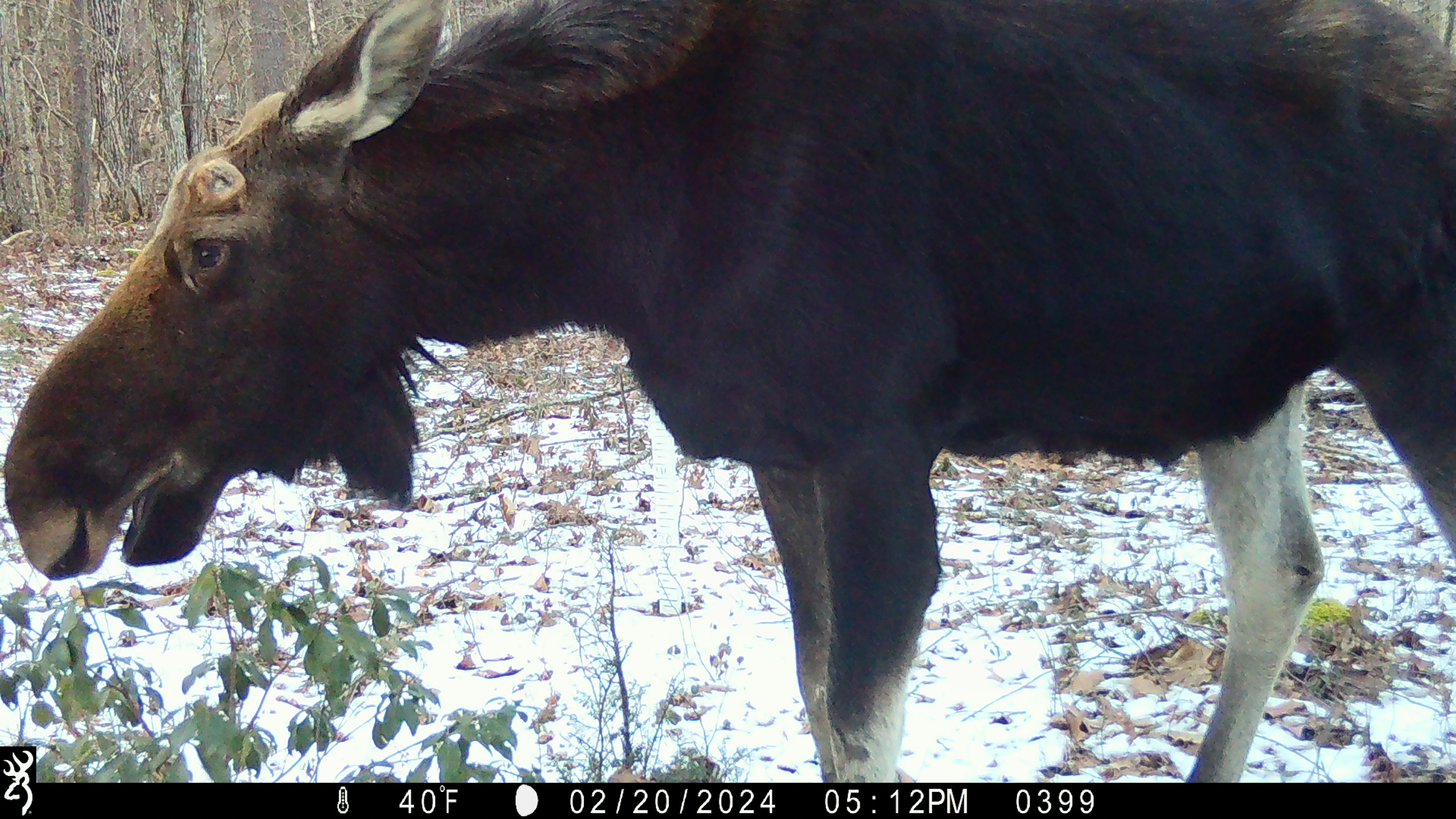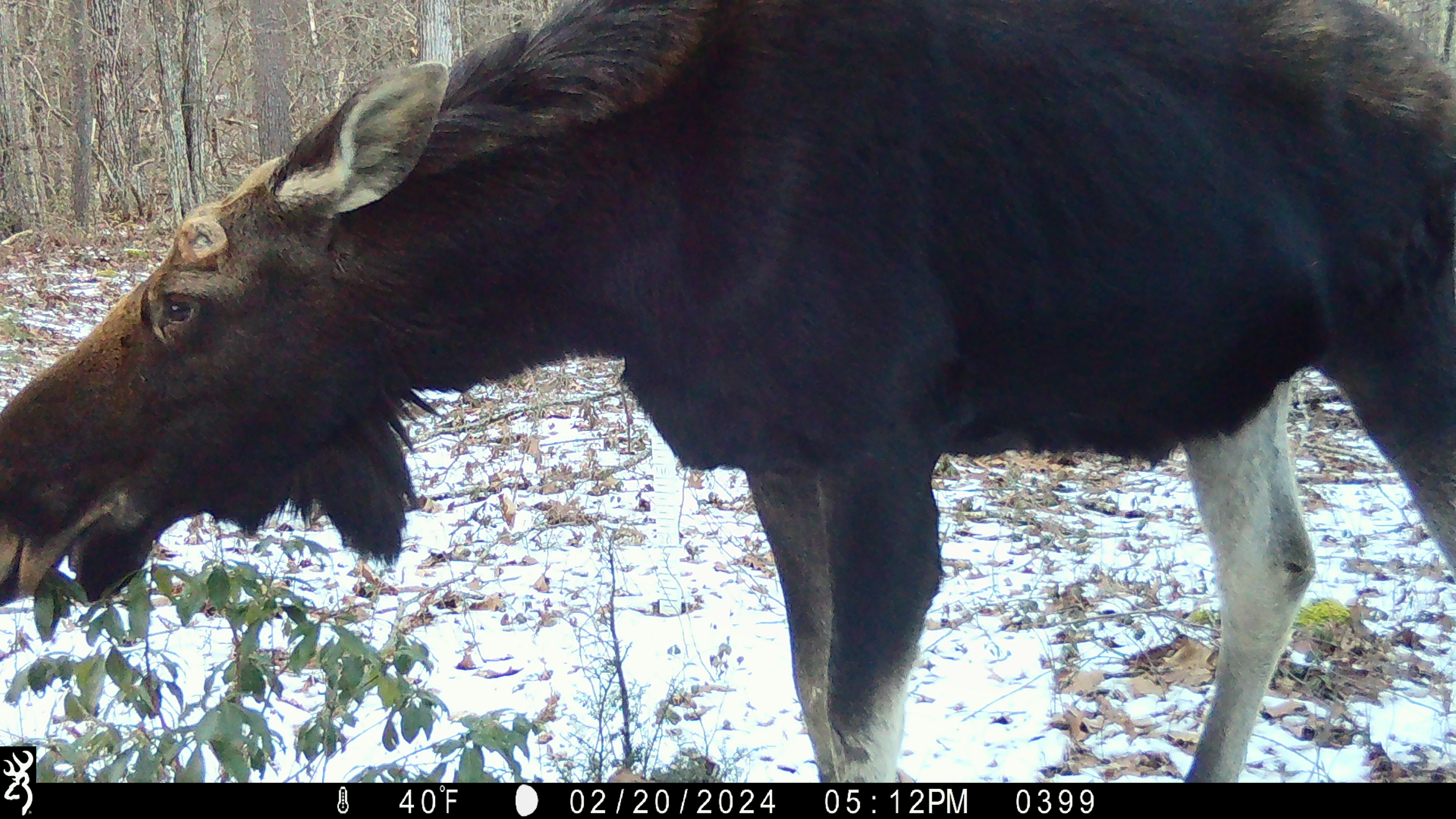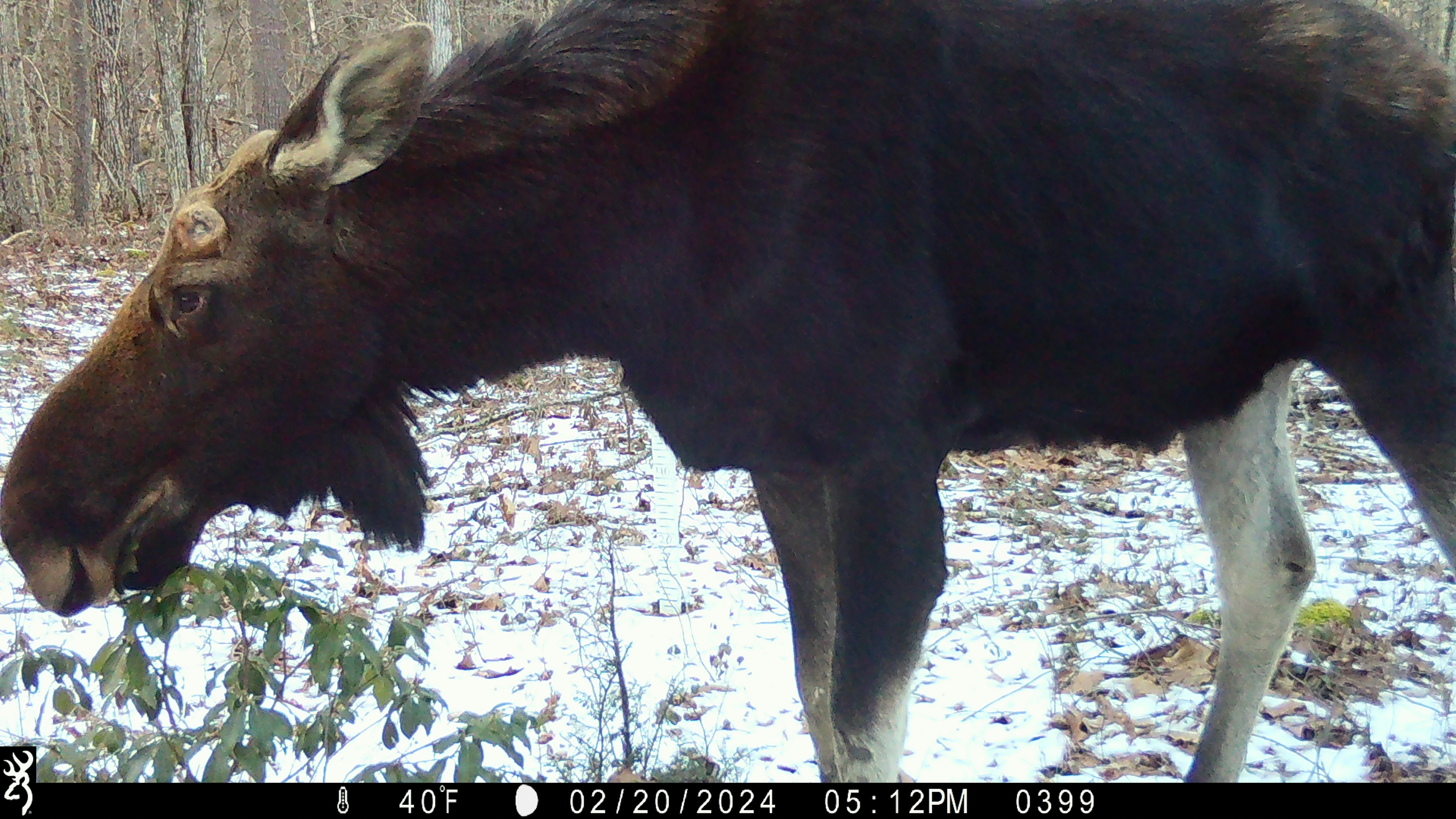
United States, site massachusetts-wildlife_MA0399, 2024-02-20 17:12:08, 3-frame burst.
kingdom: Animalia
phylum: Chordata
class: Mammalia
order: Artiodactyla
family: Cervidae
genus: Alces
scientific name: Alces alces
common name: moose